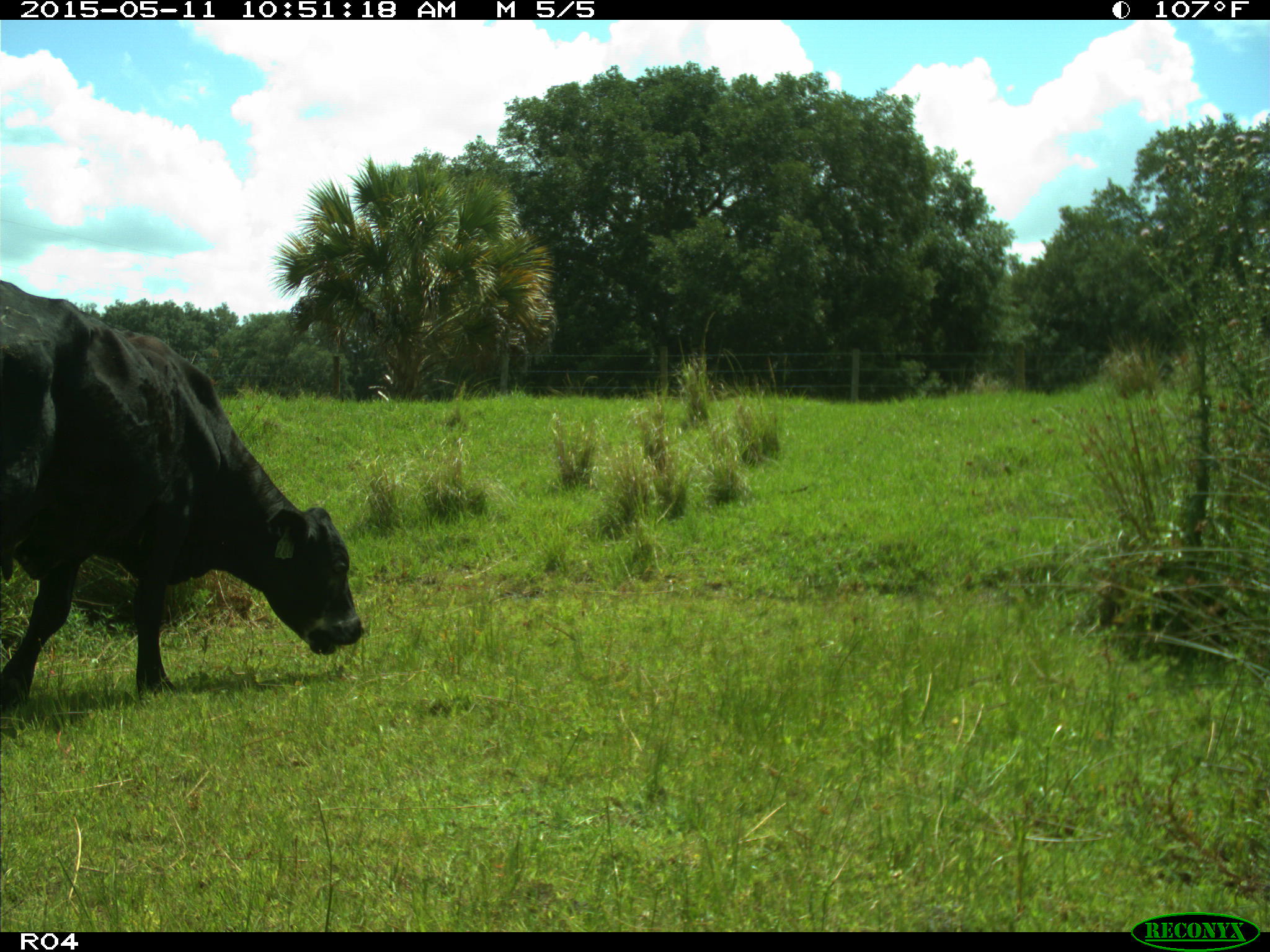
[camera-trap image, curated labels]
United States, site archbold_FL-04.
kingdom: Animalia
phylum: Chordata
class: Mammalia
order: Artiodactyla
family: Bovidae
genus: Bos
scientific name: Bos taurus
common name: domestic cow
Bos taurus (domestic cow).